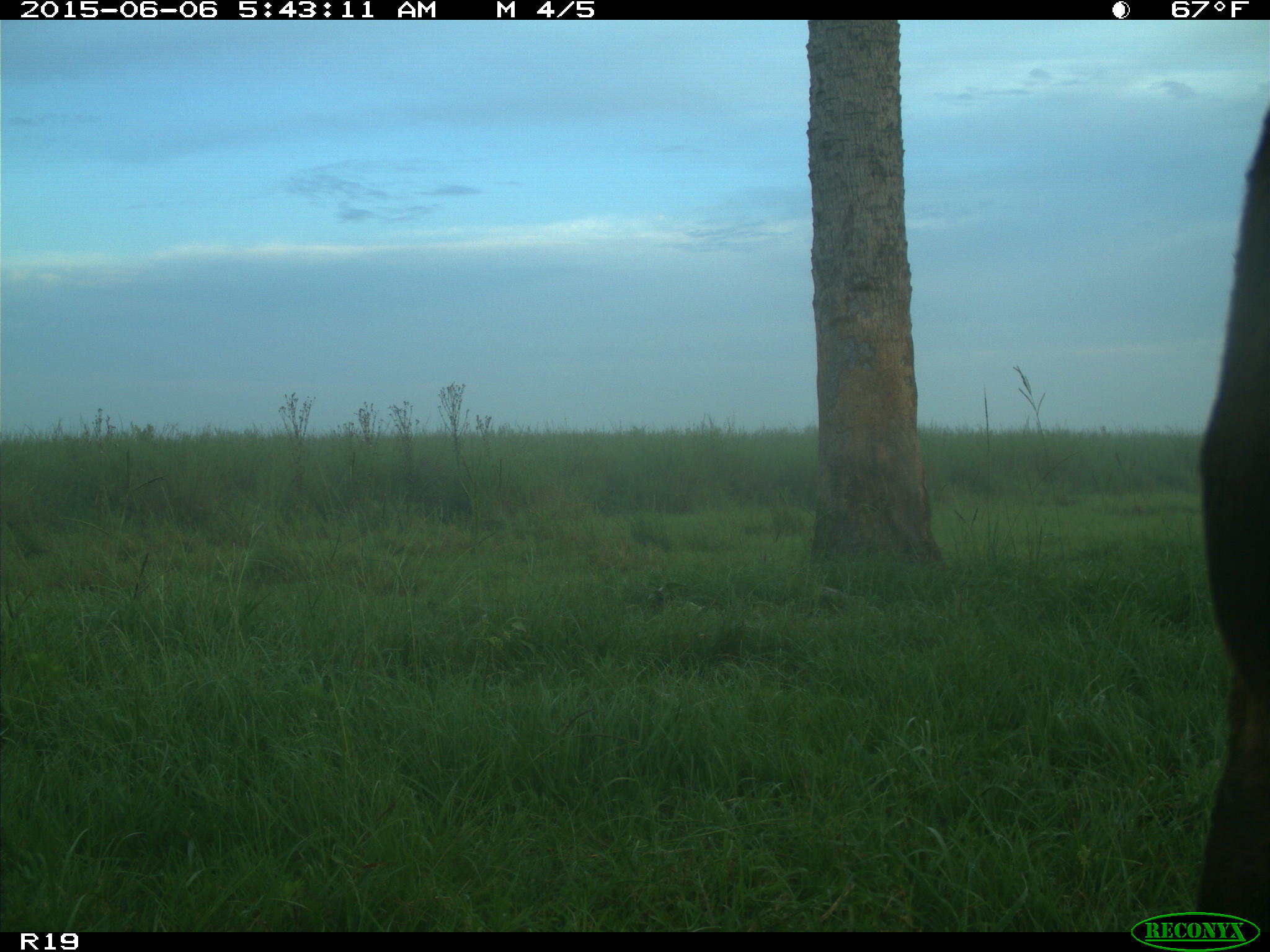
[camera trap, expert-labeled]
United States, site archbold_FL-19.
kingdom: Animalia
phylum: Chordata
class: Mammalia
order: Artiodactyla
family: Bovidae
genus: Bos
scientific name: Bos taurus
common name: domestic cow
Bos taurus (domestic cow).